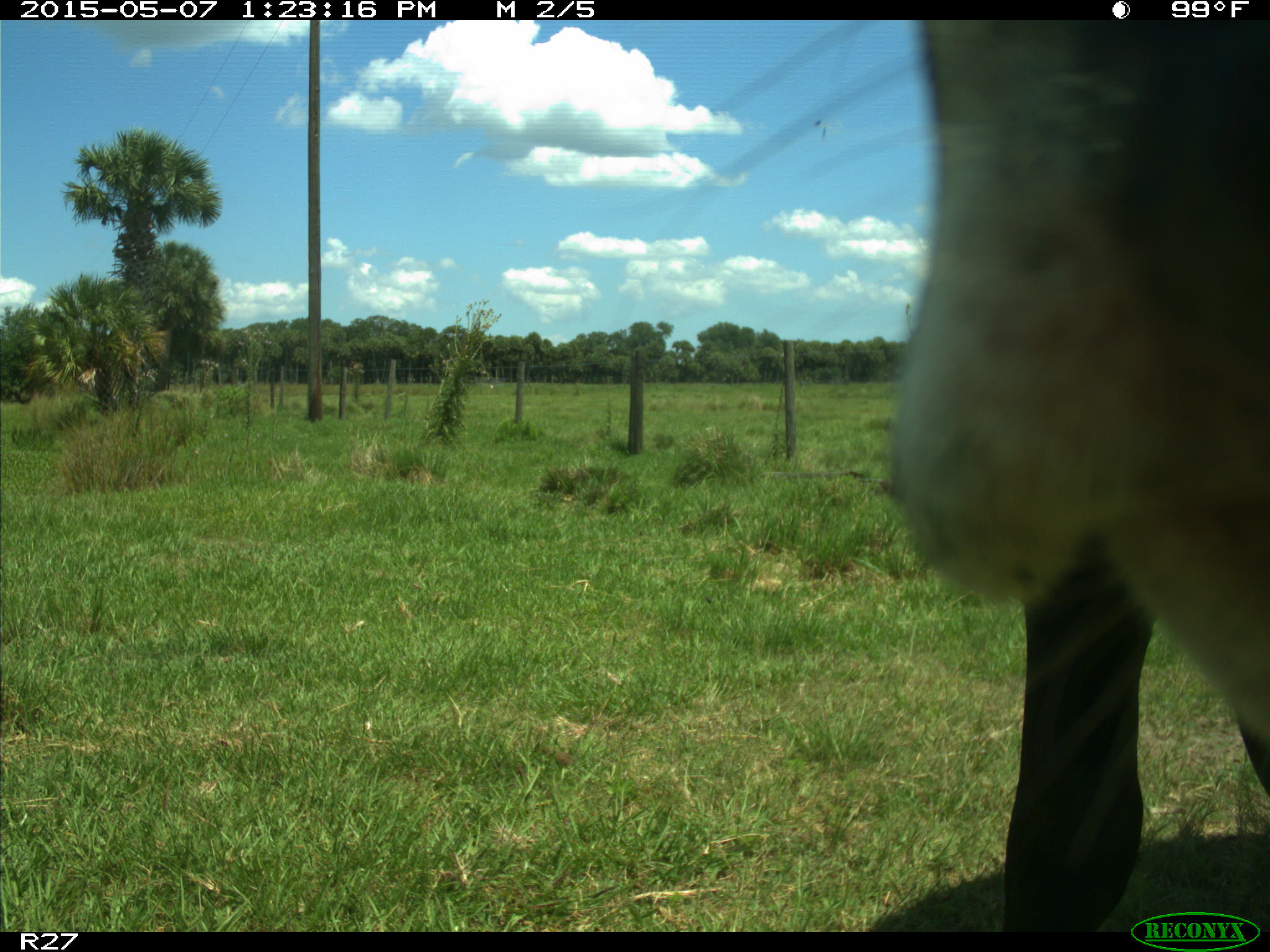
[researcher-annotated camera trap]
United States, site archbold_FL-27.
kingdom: Animalia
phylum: Chordata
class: Mammalia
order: Artiodactyla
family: Bovidae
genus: Bos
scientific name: Bos taurus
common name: domestic cow